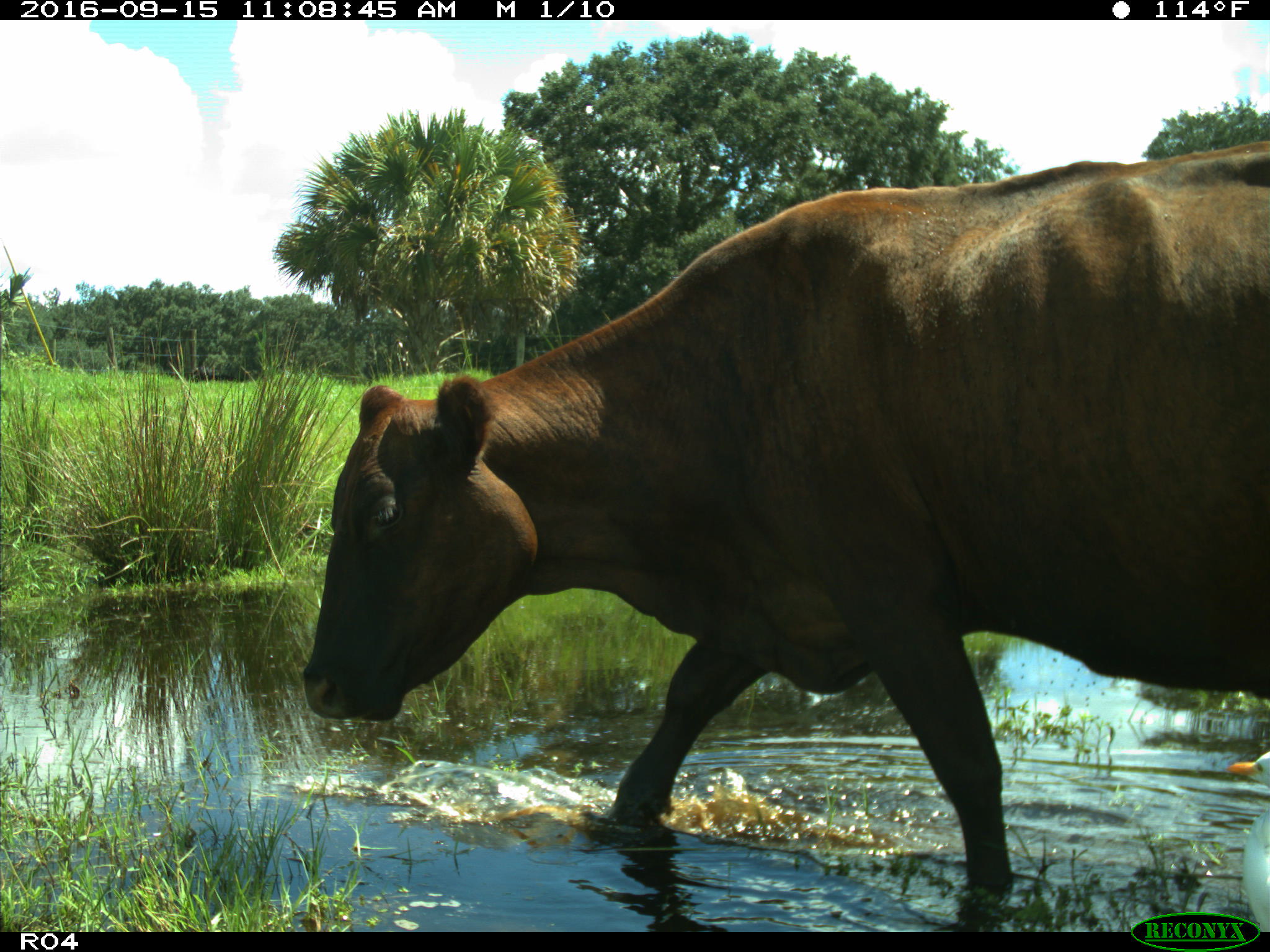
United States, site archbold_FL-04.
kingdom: Animalia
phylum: Chordata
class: Mammalia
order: Artiodactyla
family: Bovidae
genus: Bos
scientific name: Bos taurus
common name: domestic cow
Bos taurus (domestic cow).